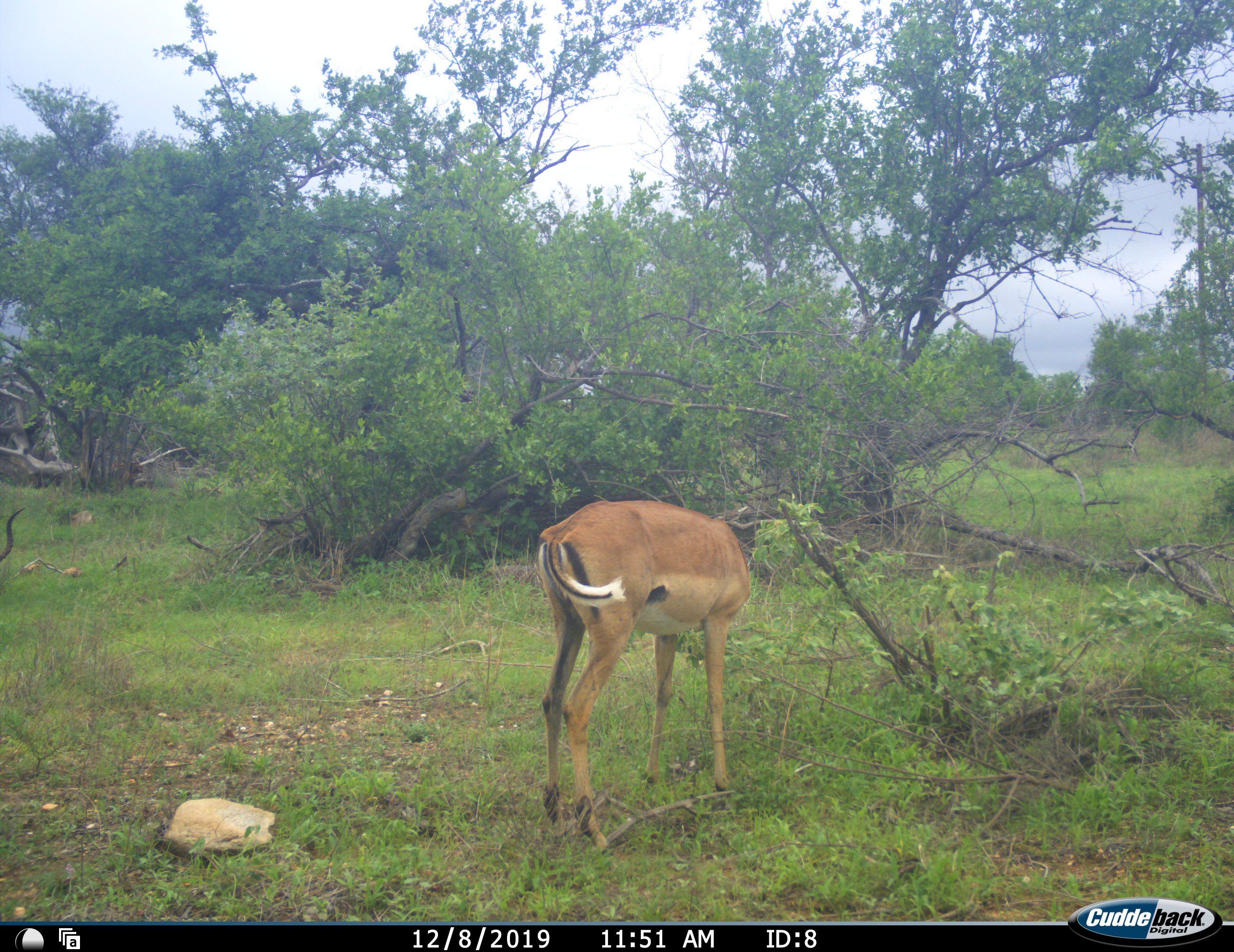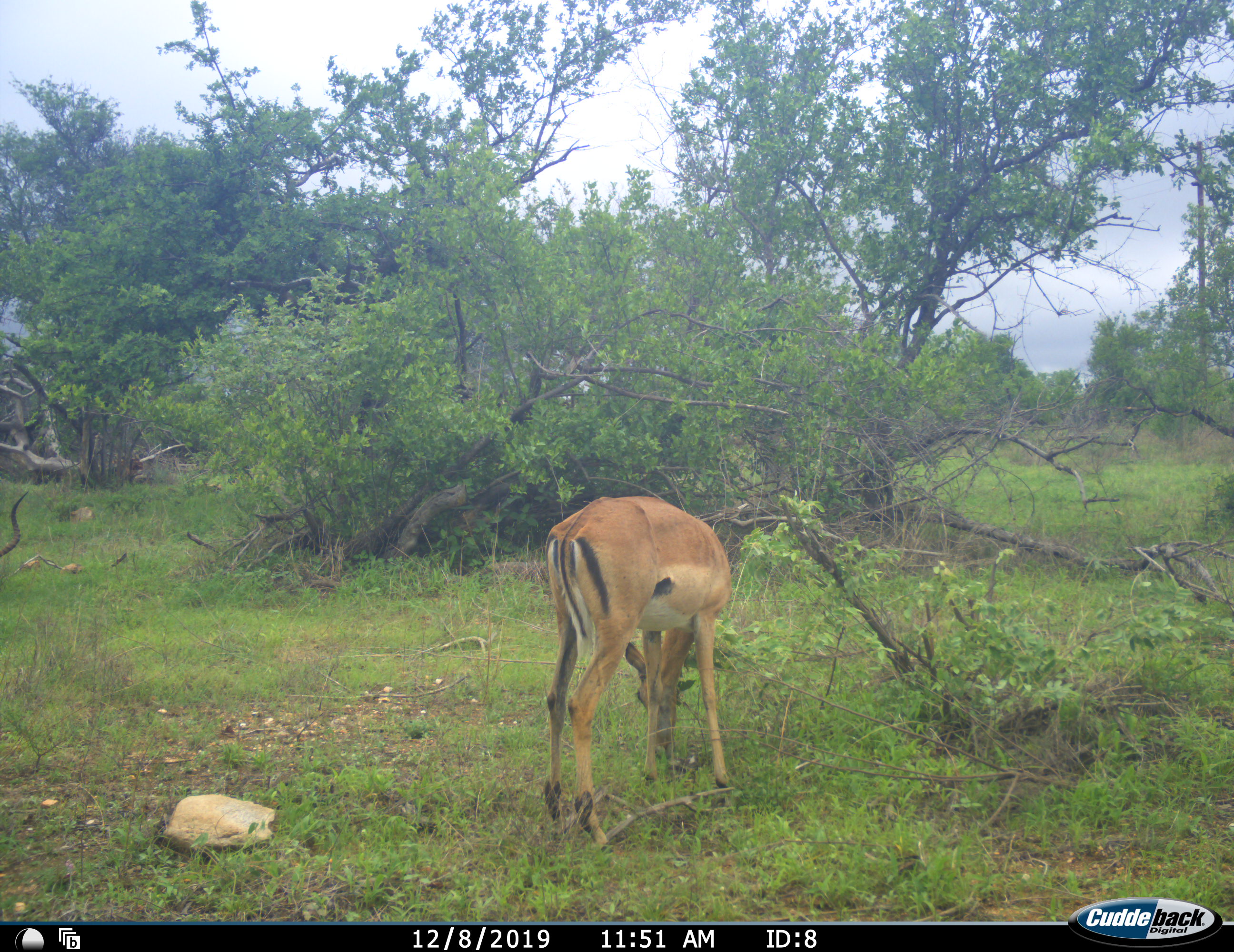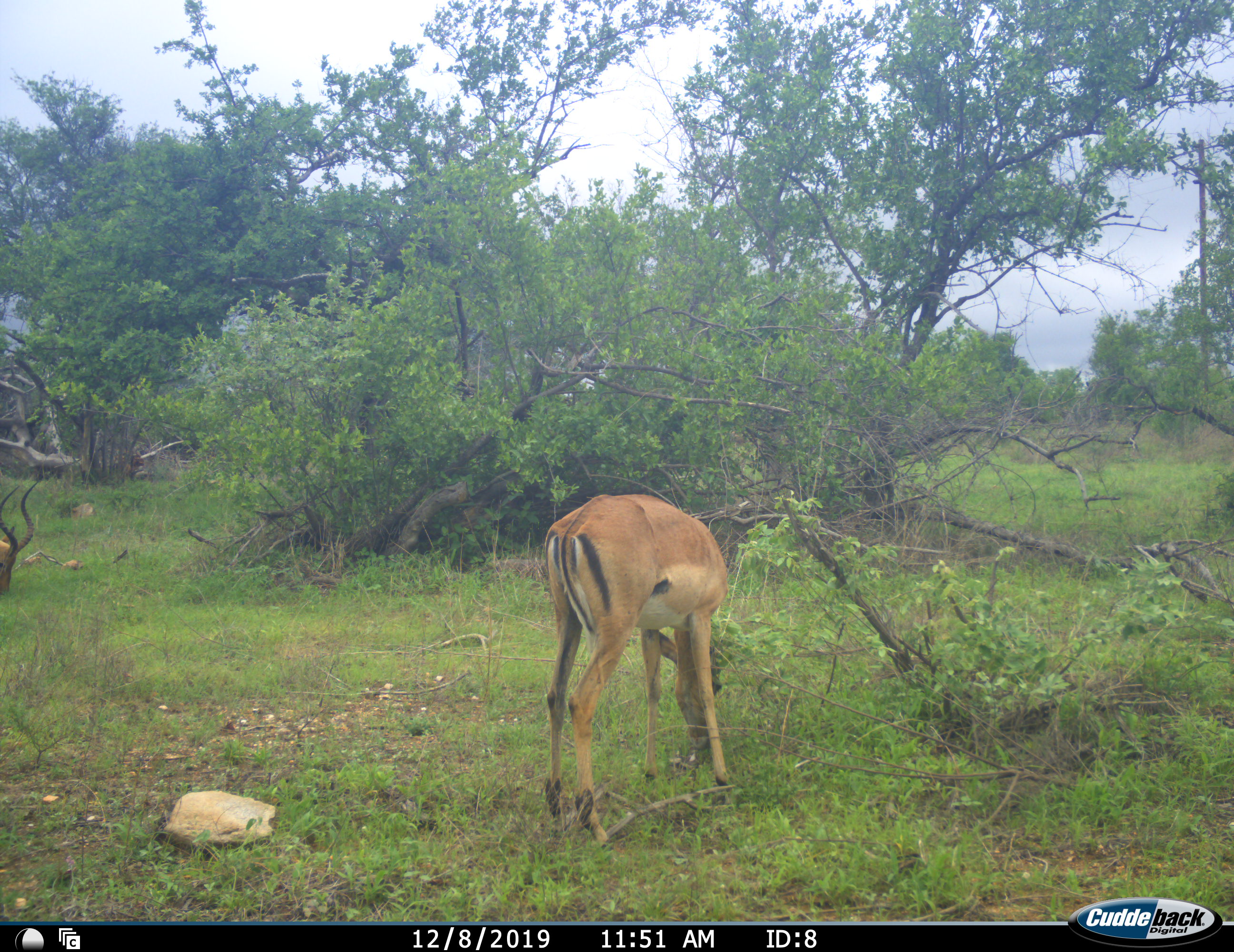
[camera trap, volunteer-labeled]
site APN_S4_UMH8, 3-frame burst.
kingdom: Animalia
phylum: Chordata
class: Mammalia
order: Artiodactyla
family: Bovidae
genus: Aepyceros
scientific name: Aepyceros melampus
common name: impala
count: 2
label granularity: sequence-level